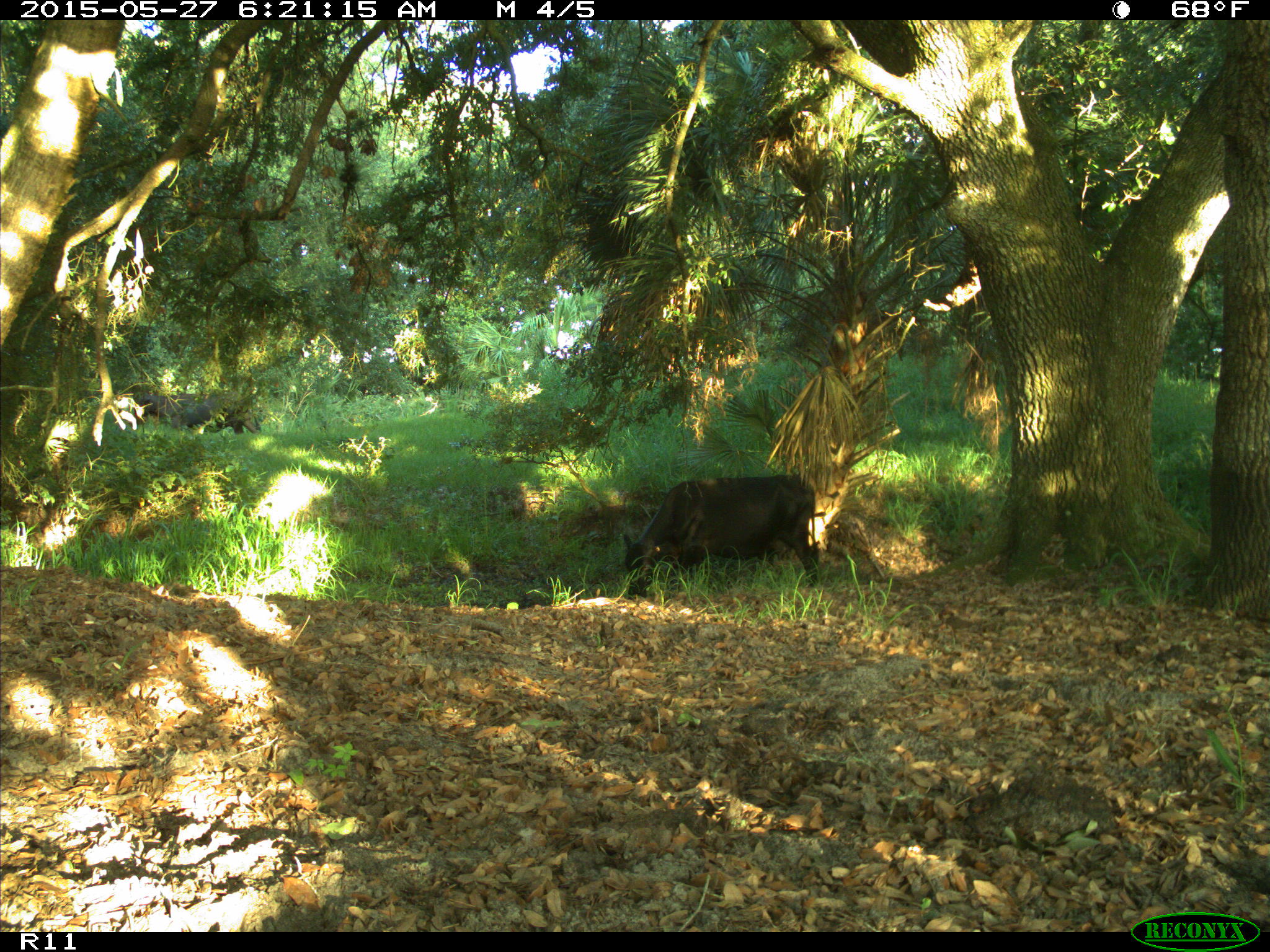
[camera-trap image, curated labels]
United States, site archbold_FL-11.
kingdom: Animalia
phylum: Chordata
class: Mammalia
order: Artiodactyla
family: Bovidae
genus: Bos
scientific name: Bos taurus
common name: domestic cow